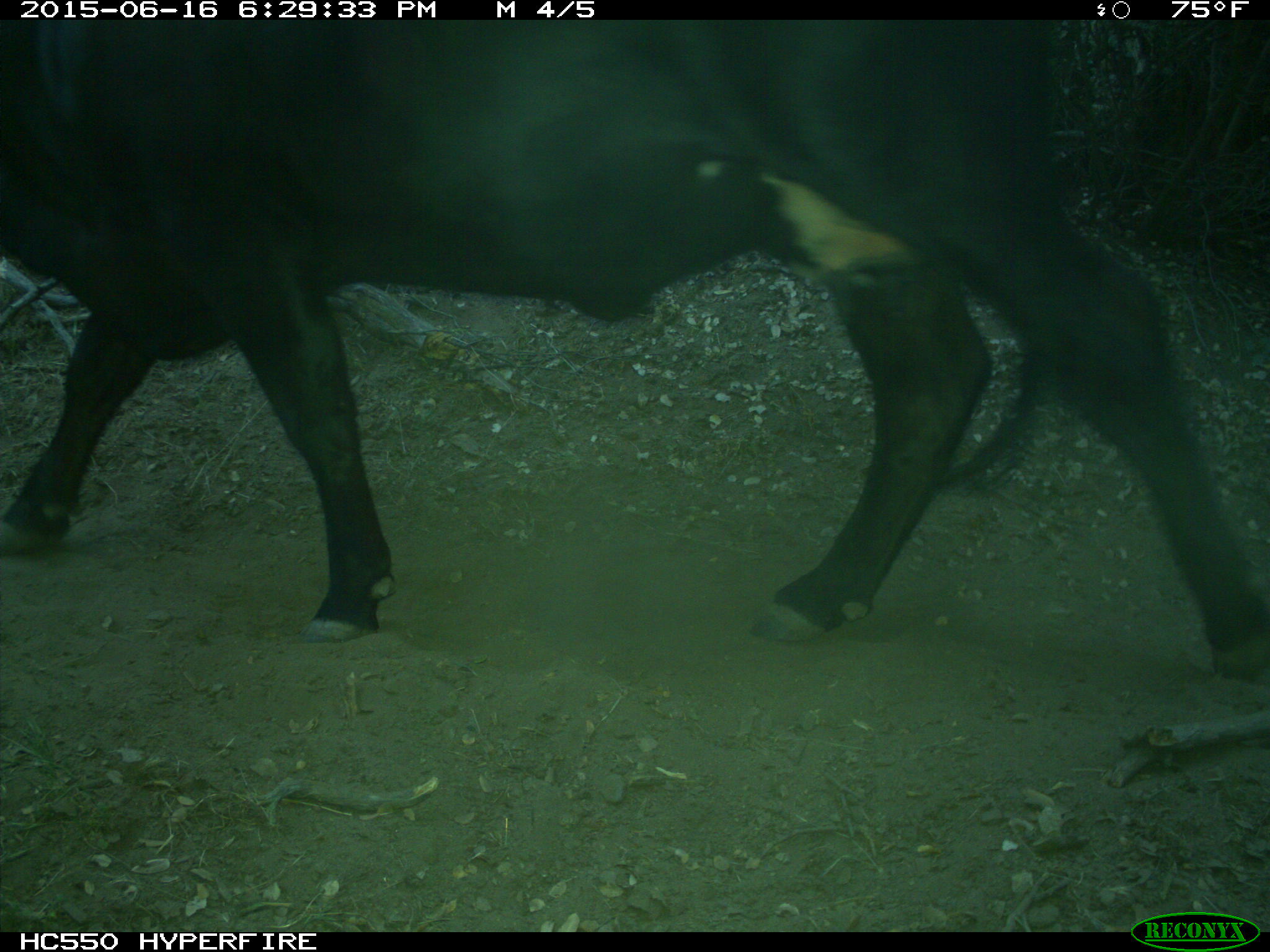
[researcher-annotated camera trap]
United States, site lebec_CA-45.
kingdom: Animalia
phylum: Chordata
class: Mammalia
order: Artiodactyla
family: Bovidae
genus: Bos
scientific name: Bos taurus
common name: domestic cow